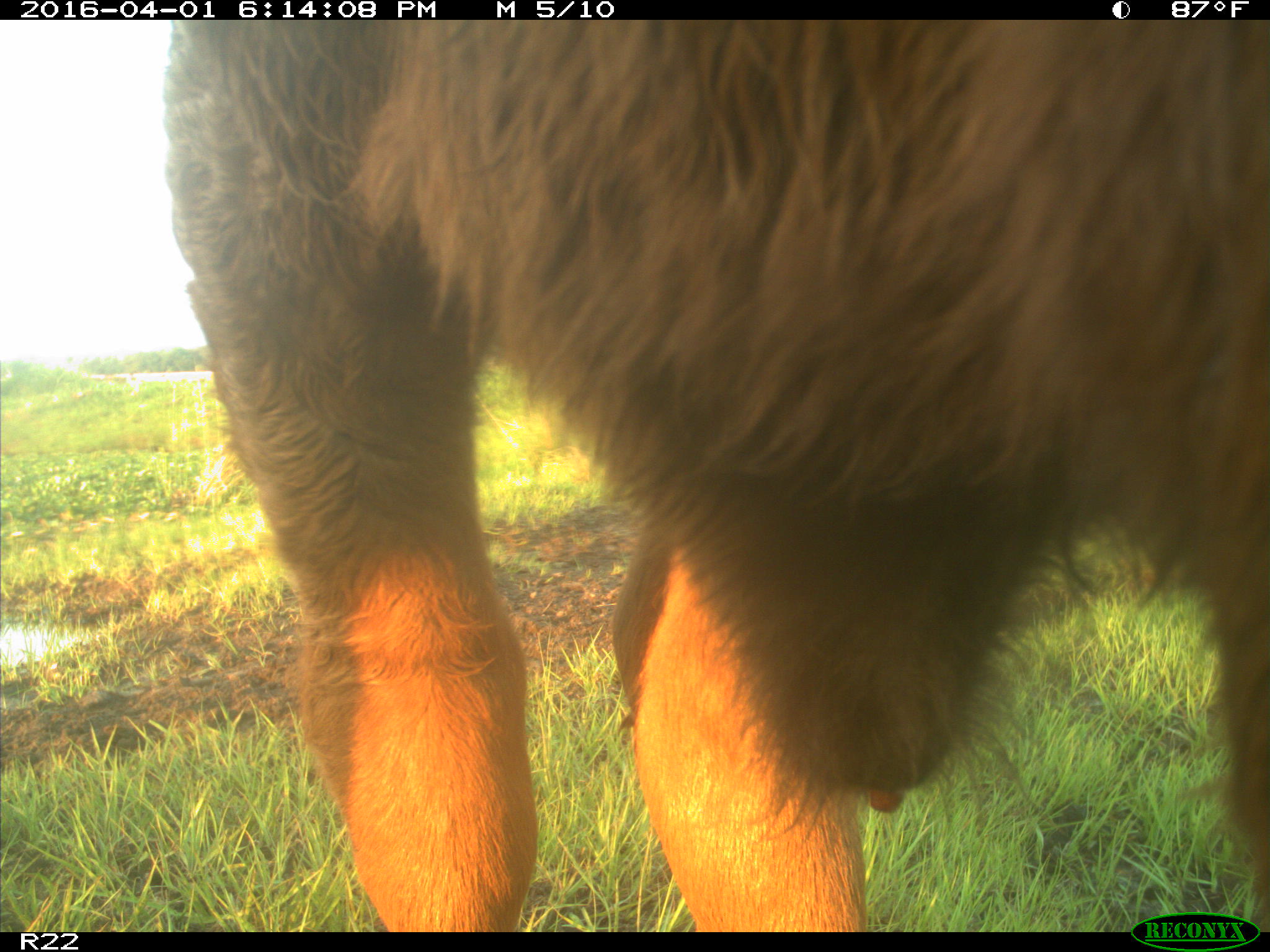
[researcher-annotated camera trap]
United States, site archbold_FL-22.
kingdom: Animalia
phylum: Chordata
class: Mammalia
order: Artiodactyla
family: Bovidae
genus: Bos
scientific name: Bos taurus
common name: domestic cow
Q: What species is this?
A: Bos taurus (domestic cow).